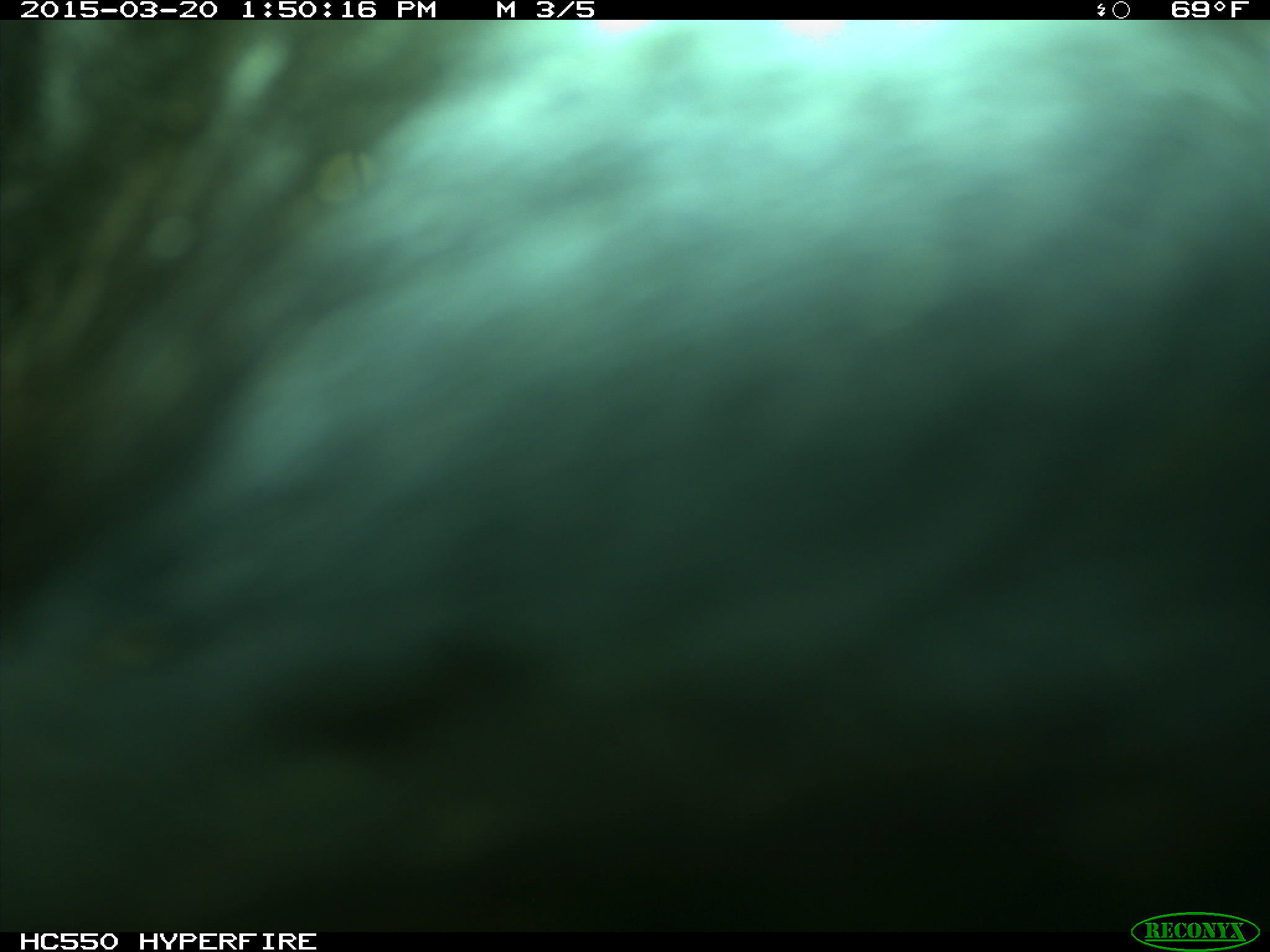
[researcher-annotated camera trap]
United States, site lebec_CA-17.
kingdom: Animalia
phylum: Chordata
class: Mammalia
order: Artiodactyla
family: Bovidae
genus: Bos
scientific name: Bos taurus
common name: domestic cow